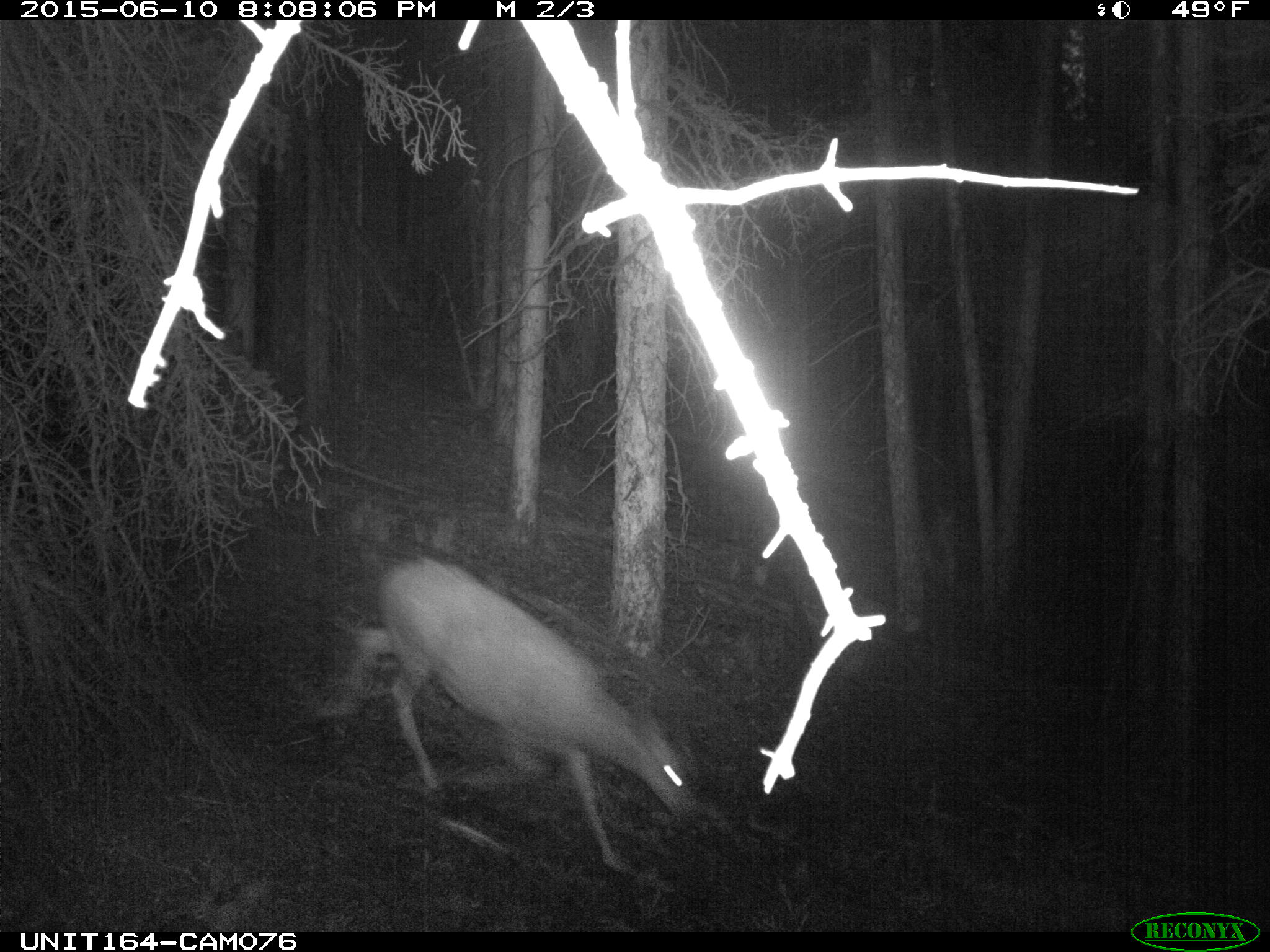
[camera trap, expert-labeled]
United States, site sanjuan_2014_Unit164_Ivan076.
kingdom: Animalia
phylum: Chordata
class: Mammalia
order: Artiodactyla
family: Cervidae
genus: Odocoileus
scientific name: Odocoileus hemionus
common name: mule deer